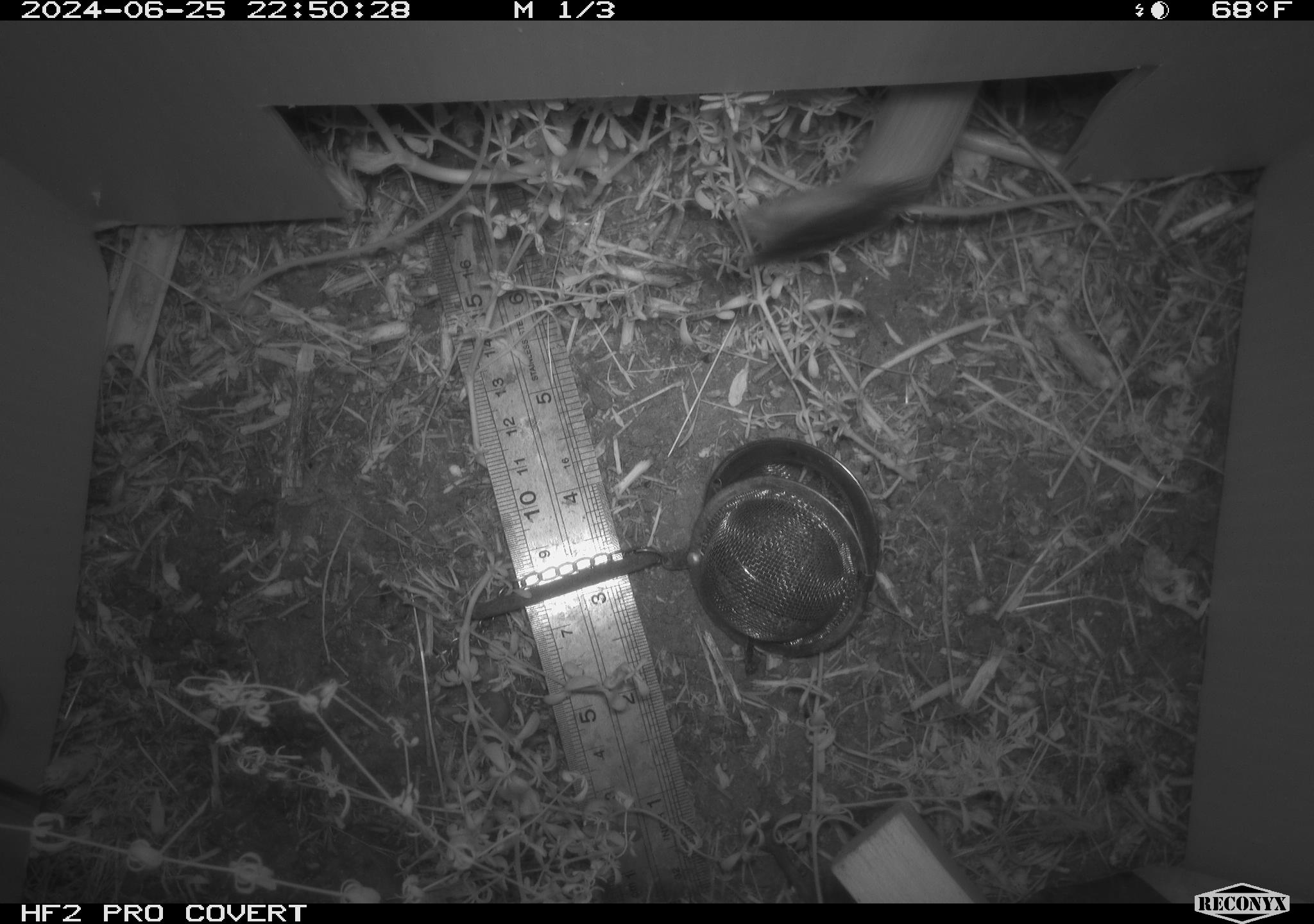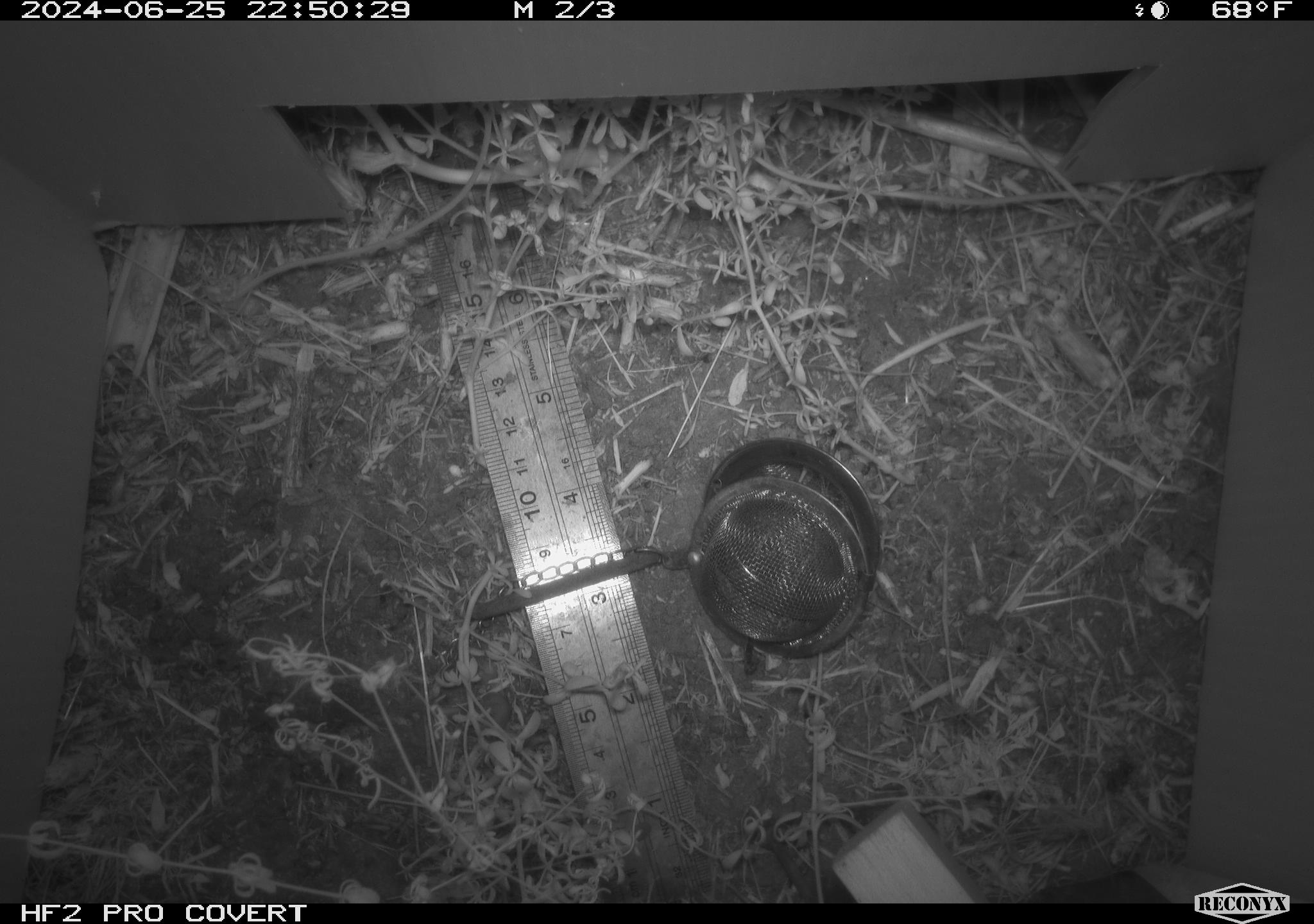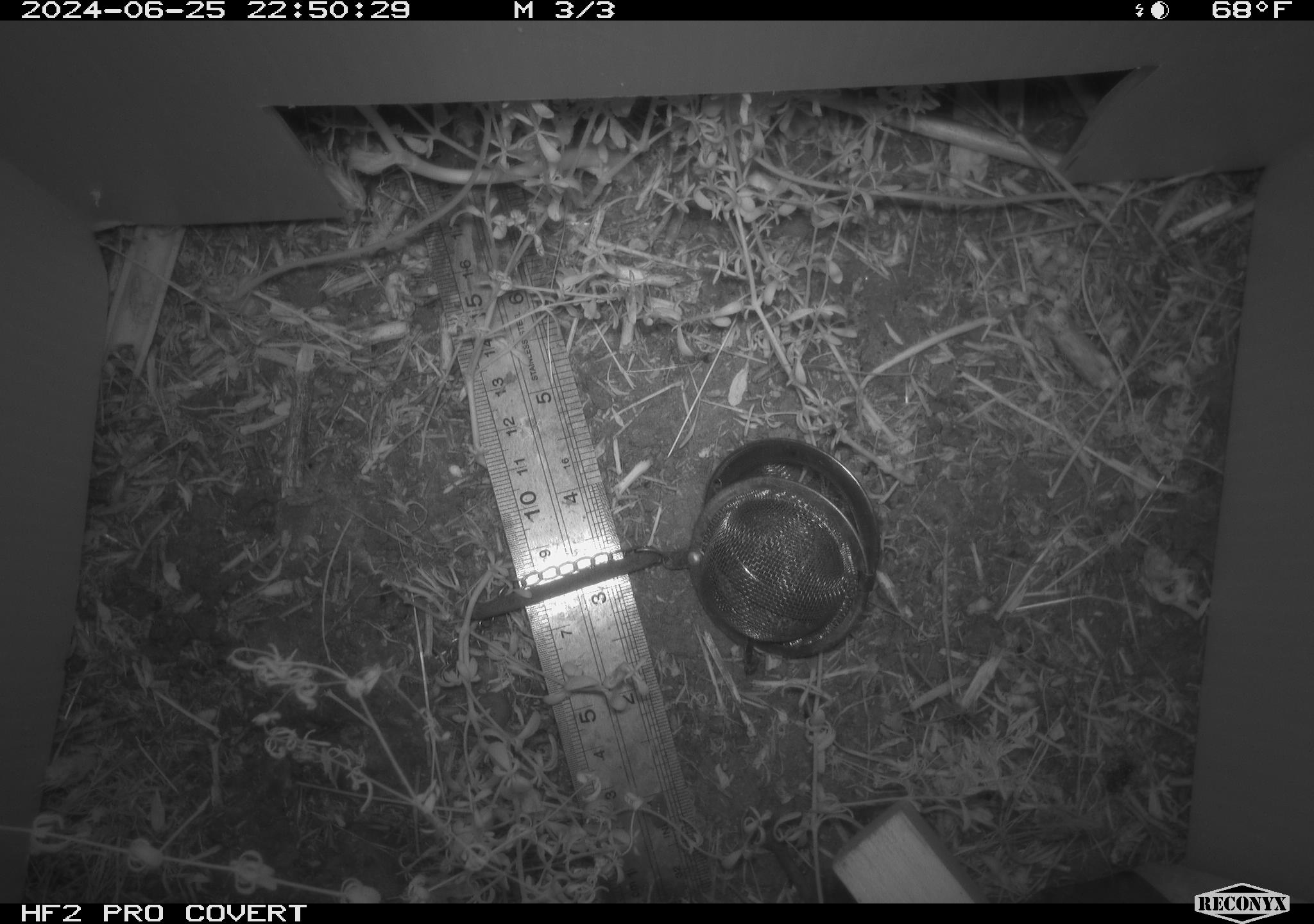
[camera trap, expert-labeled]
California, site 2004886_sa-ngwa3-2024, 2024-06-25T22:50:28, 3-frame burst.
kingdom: Animalia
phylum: Chordata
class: Mammalia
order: Carnivora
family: Mustelidae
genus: Neogale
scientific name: Neogale frenata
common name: long-tailed weasel